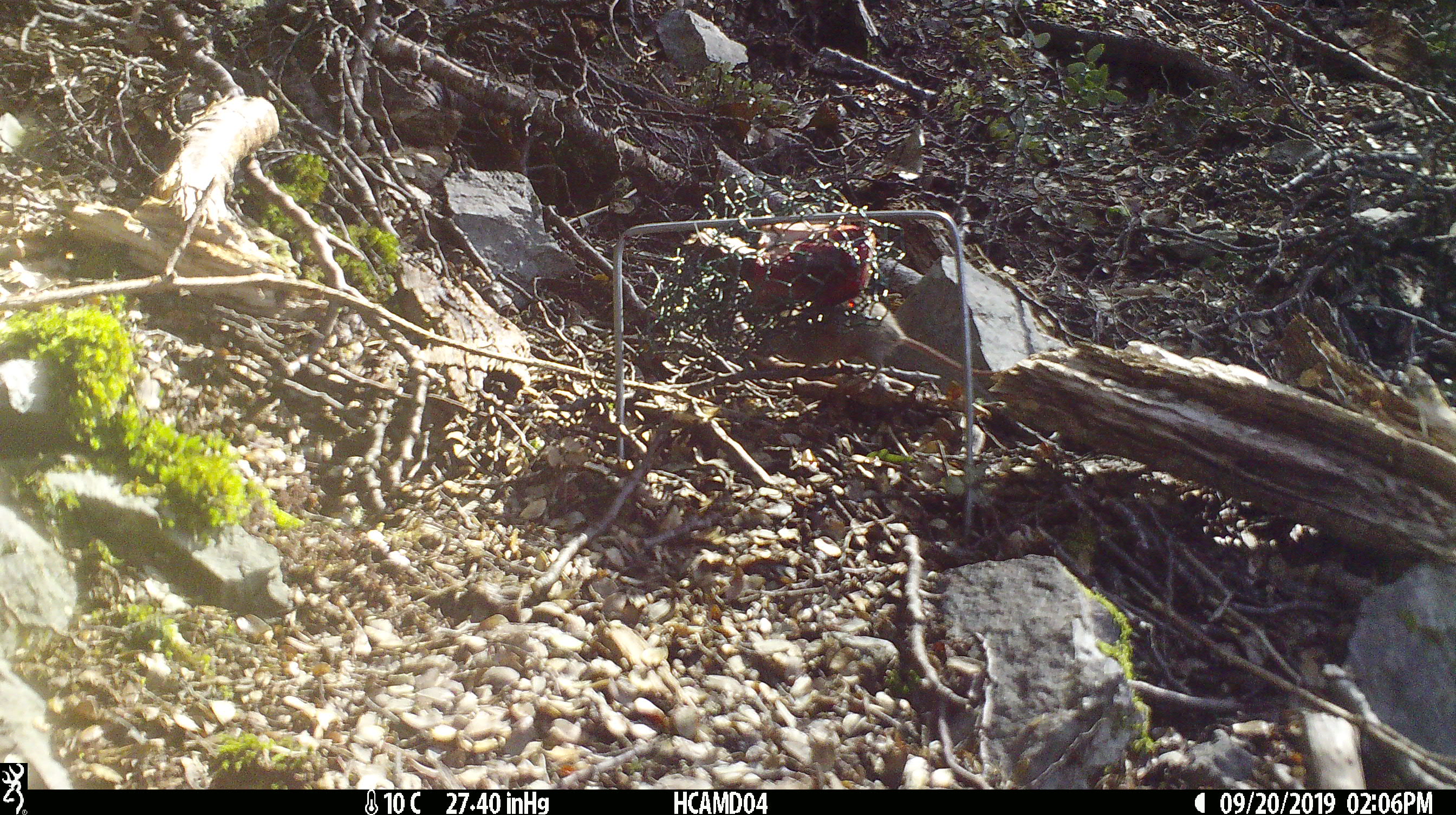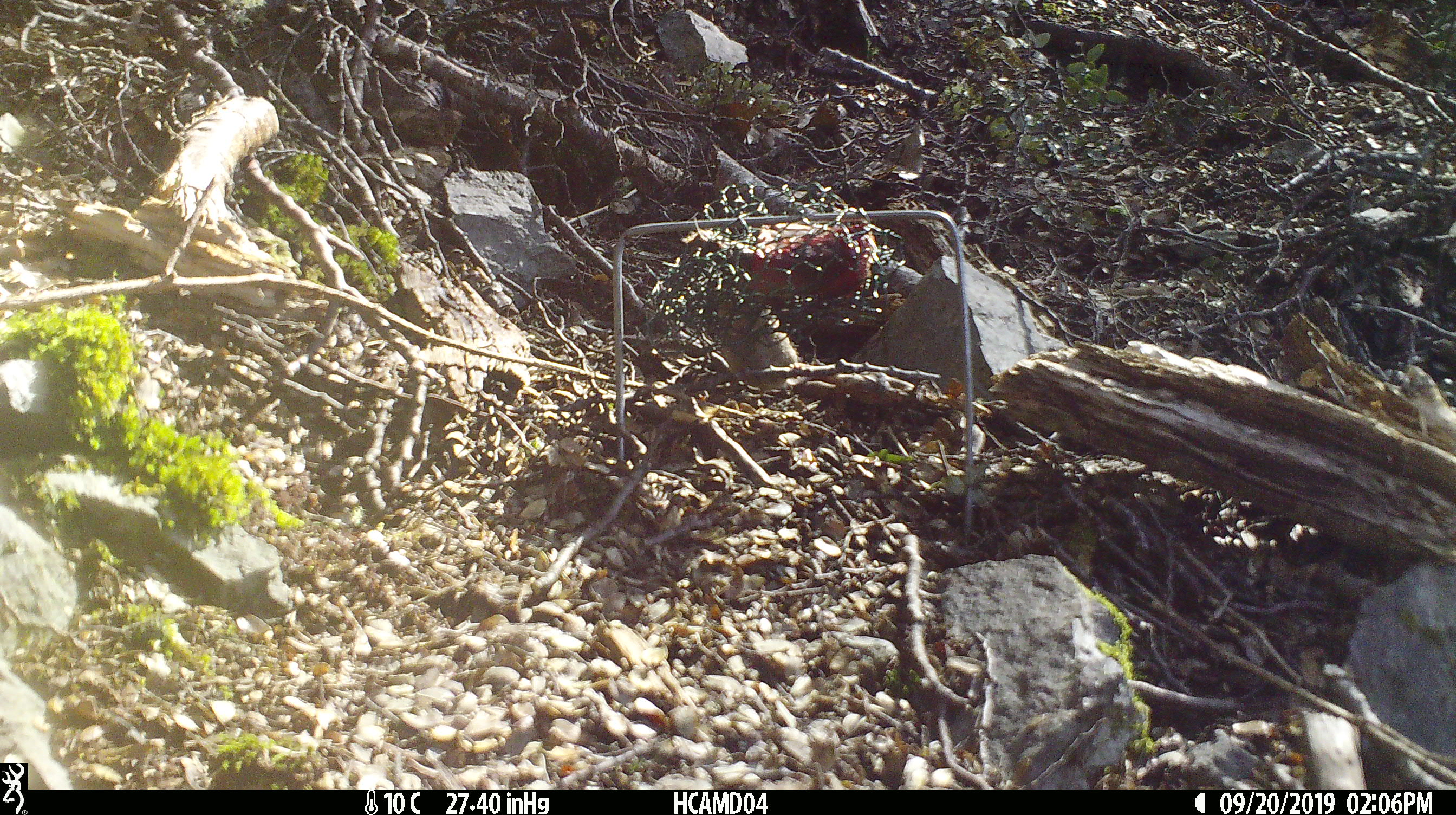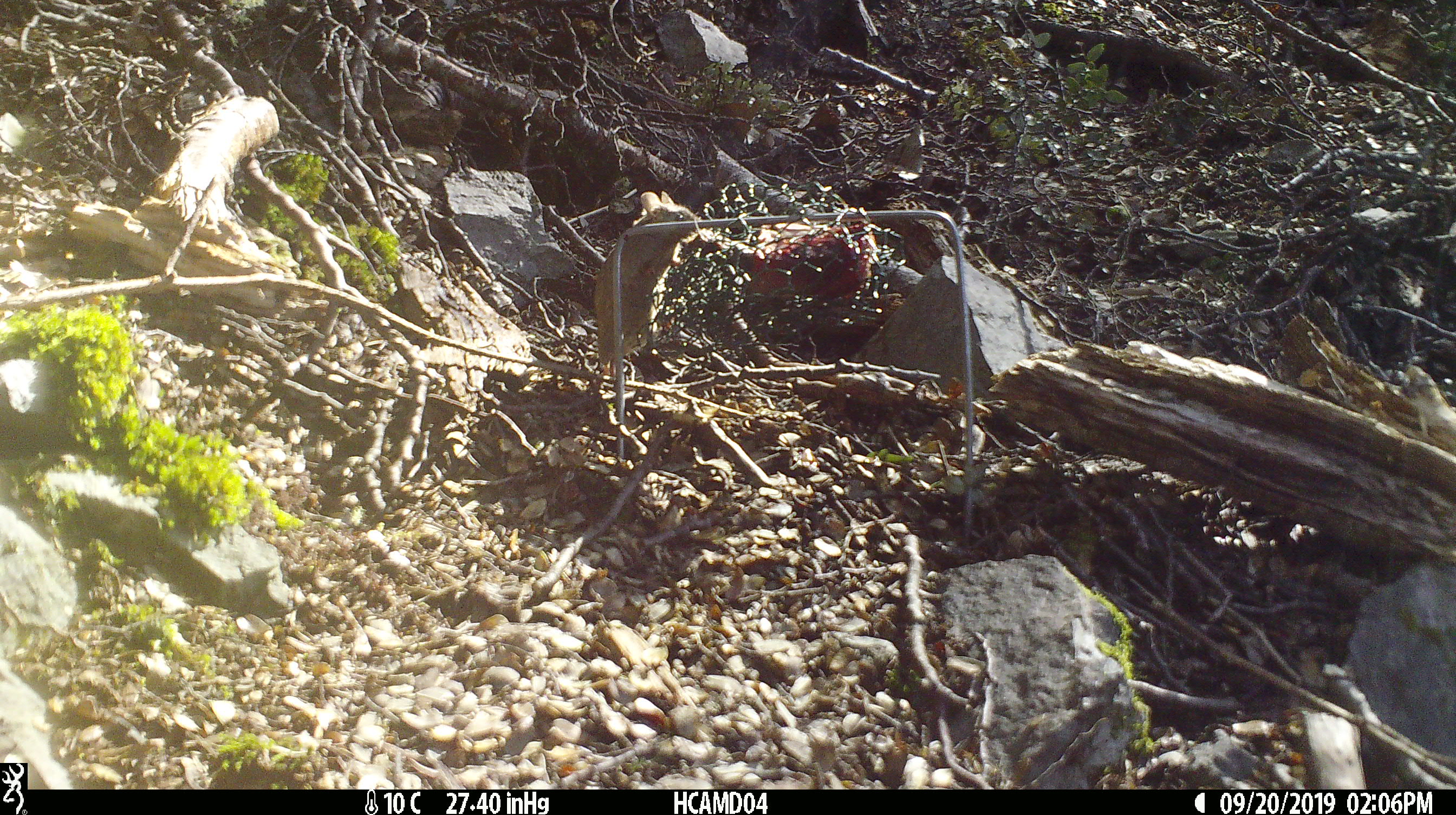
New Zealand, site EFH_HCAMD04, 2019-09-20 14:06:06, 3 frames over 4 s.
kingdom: Animalia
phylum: Chordata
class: Mammalia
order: Rodentia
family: Muridae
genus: Mus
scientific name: Mus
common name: mouse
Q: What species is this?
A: Mouse (Mus).